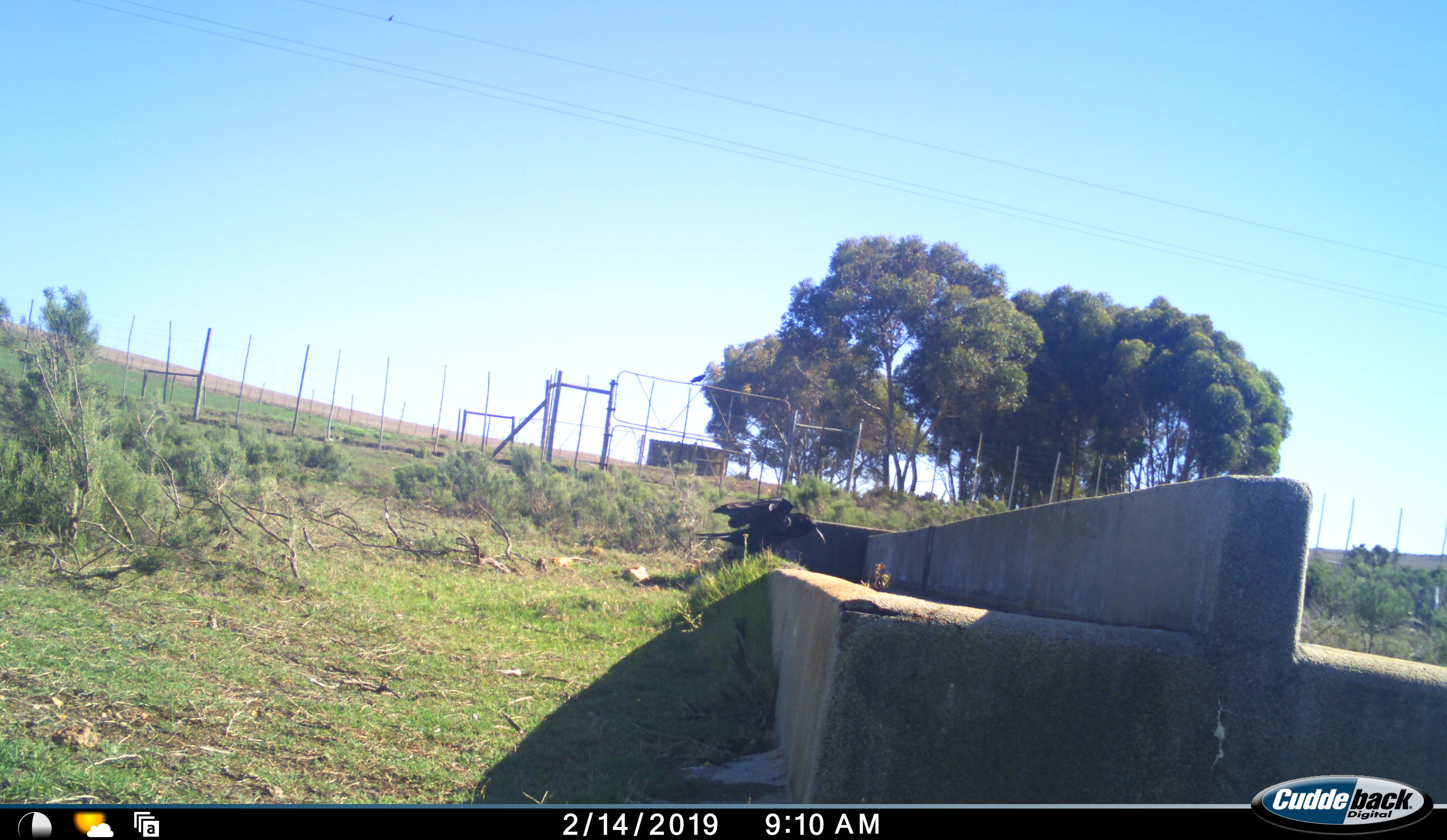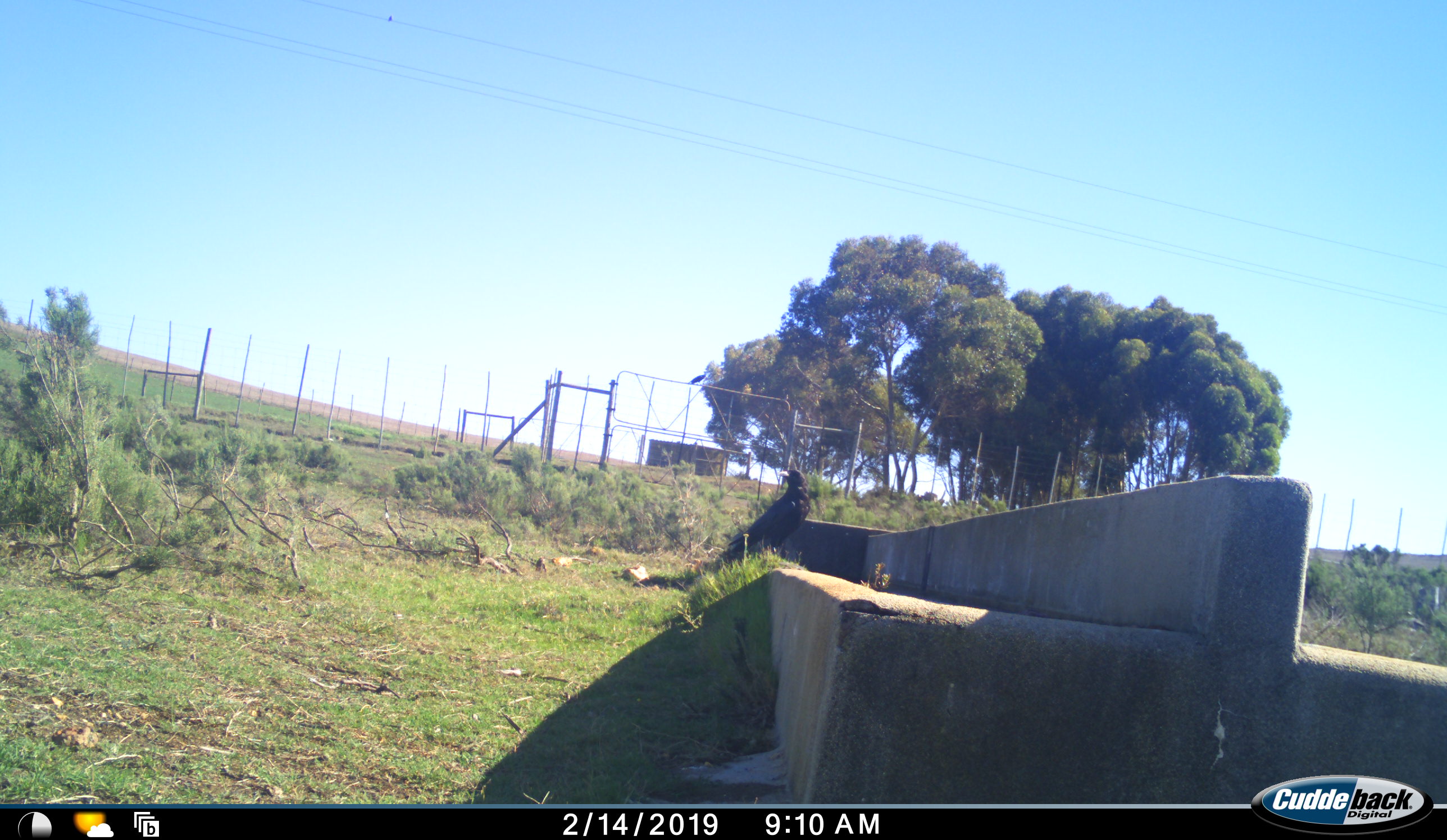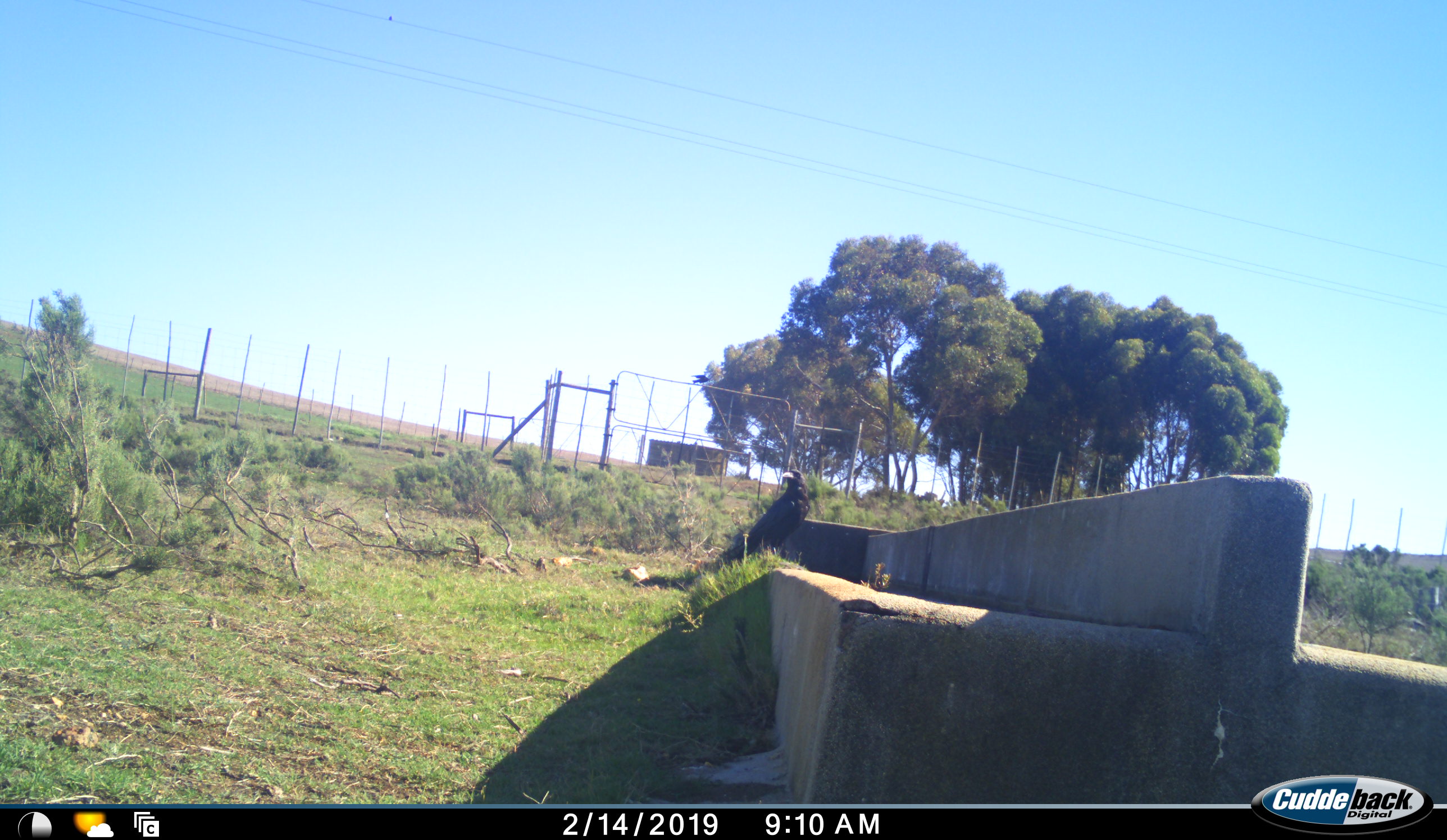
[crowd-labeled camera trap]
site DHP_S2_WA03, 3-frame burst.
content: unidentified animal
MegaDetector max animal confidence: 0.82